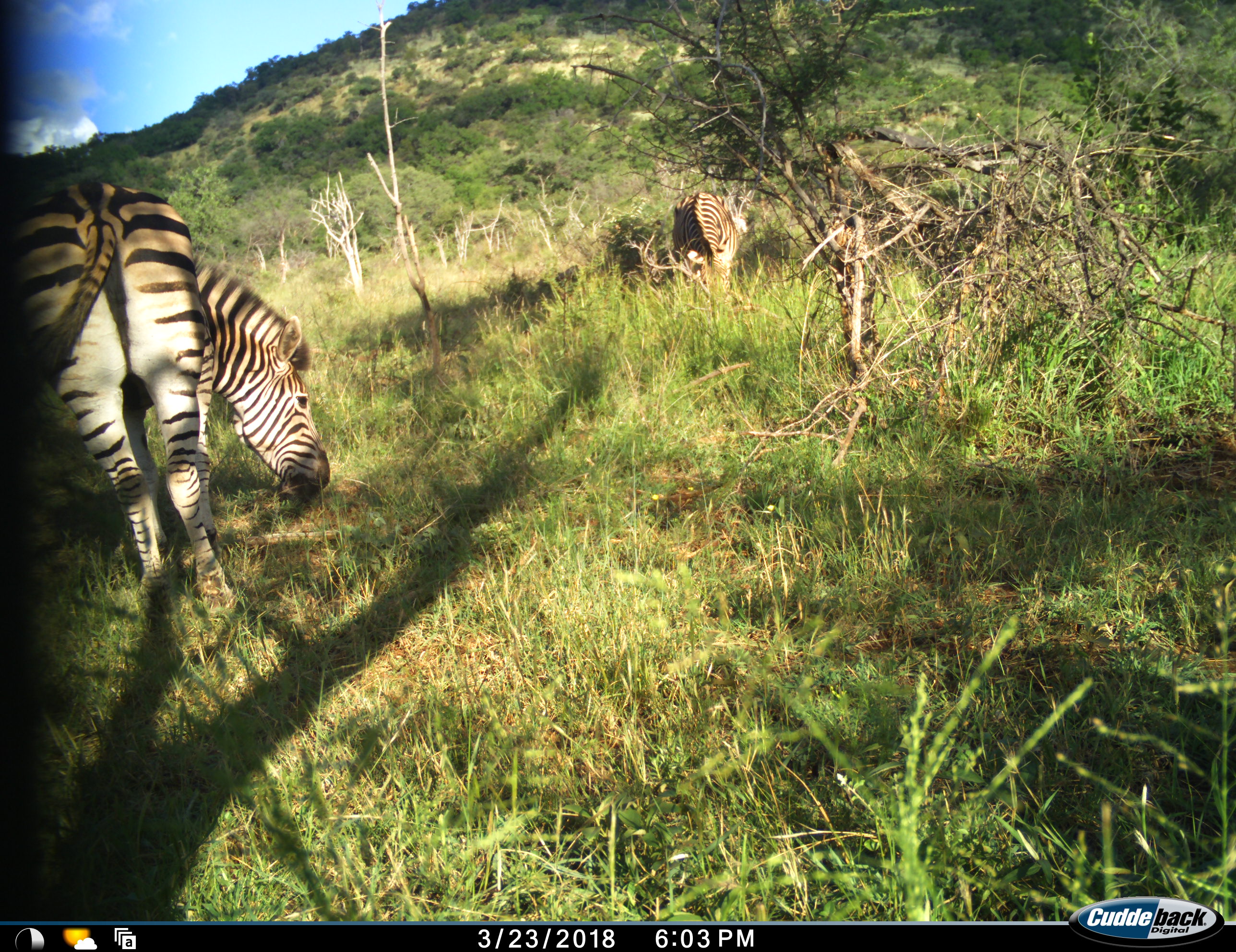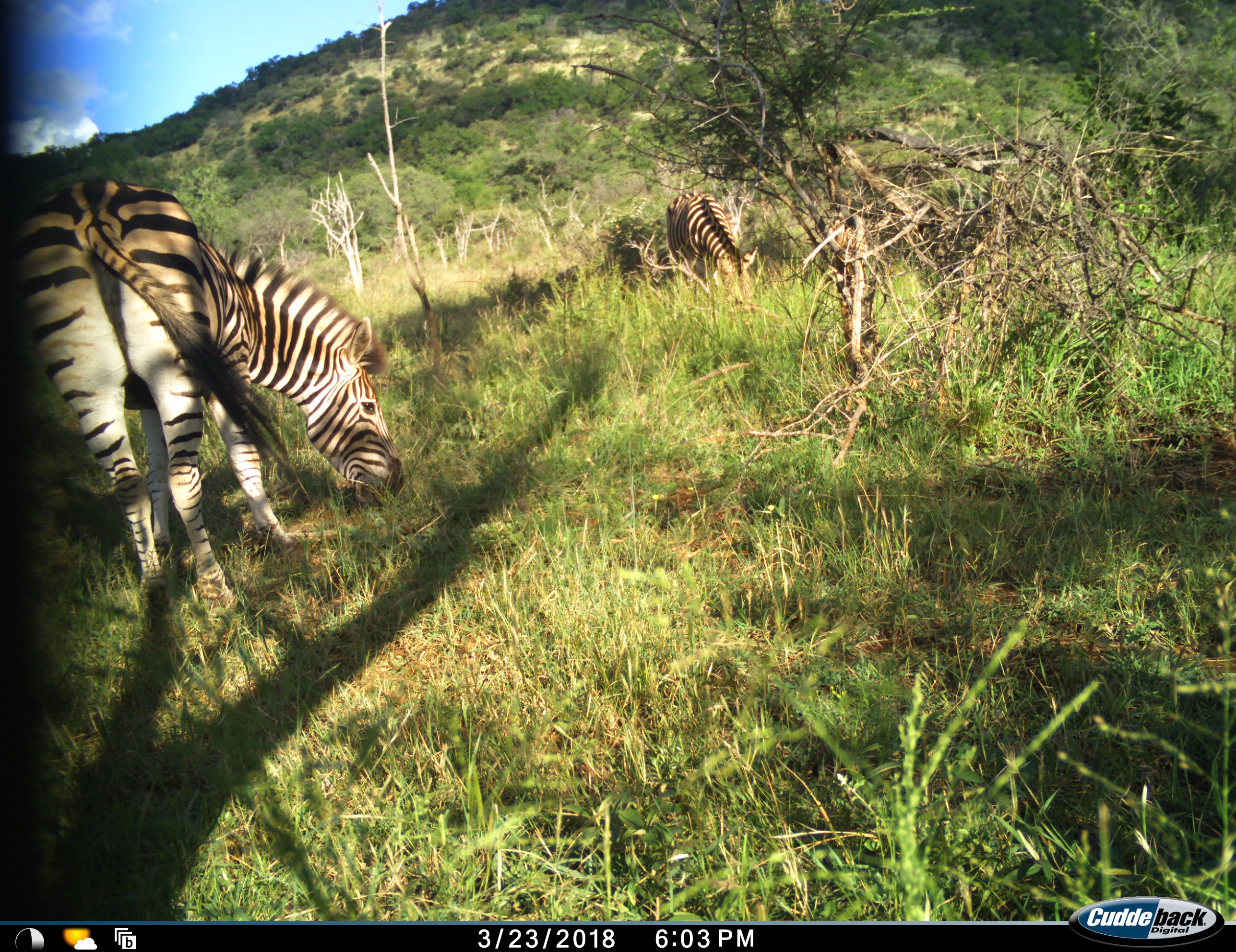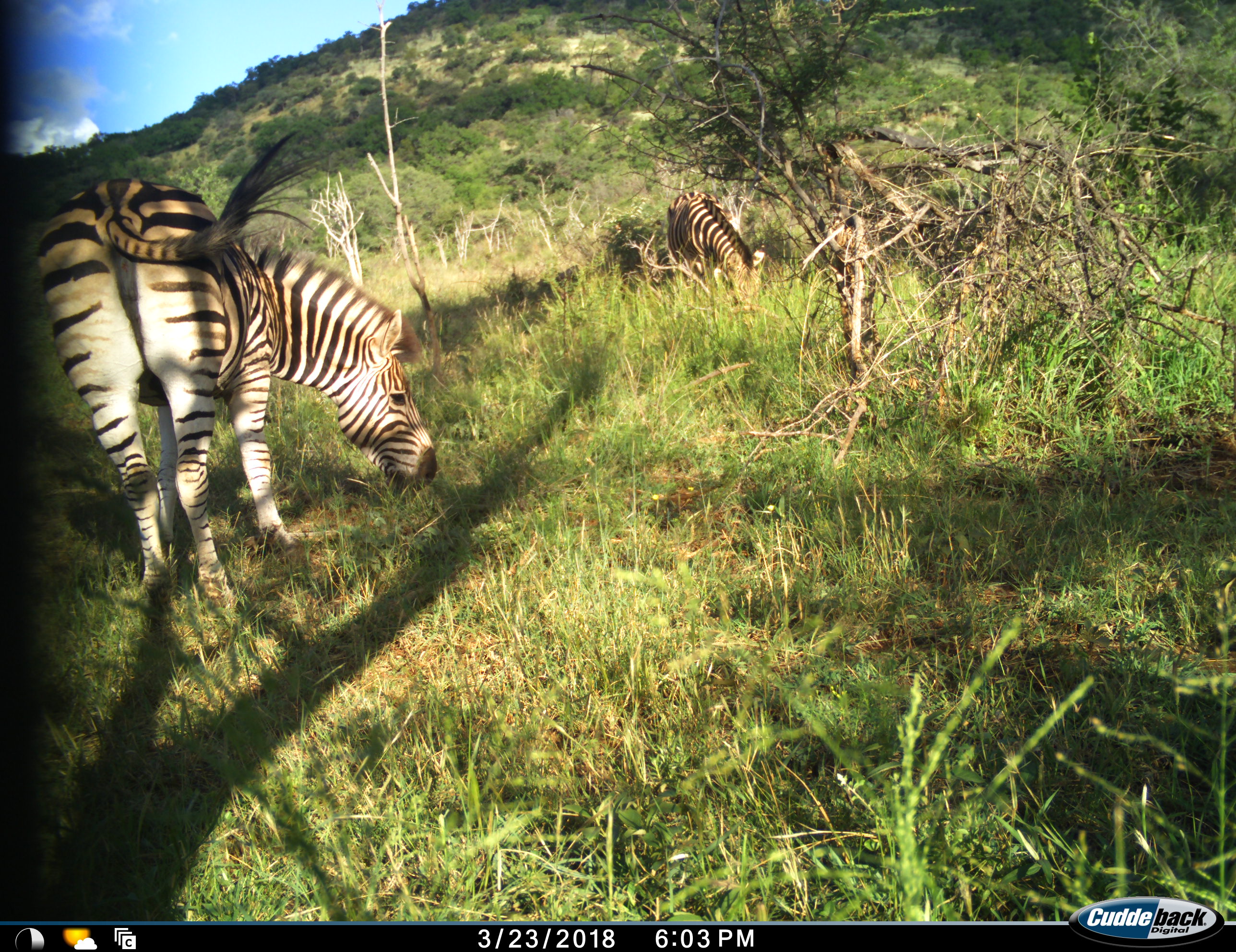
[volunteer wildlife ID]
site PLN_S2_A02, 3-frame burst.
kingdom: Animalia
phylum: Chordata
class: Mammalia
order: Perissodactyla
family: Equidae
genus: Equus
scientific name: Equus quagga burchellii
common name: burchell's zebra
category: zebraburchells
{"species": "zebraburchells (burchell's zebra) (Equus quagga burchellii)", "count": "2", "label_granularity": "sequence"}